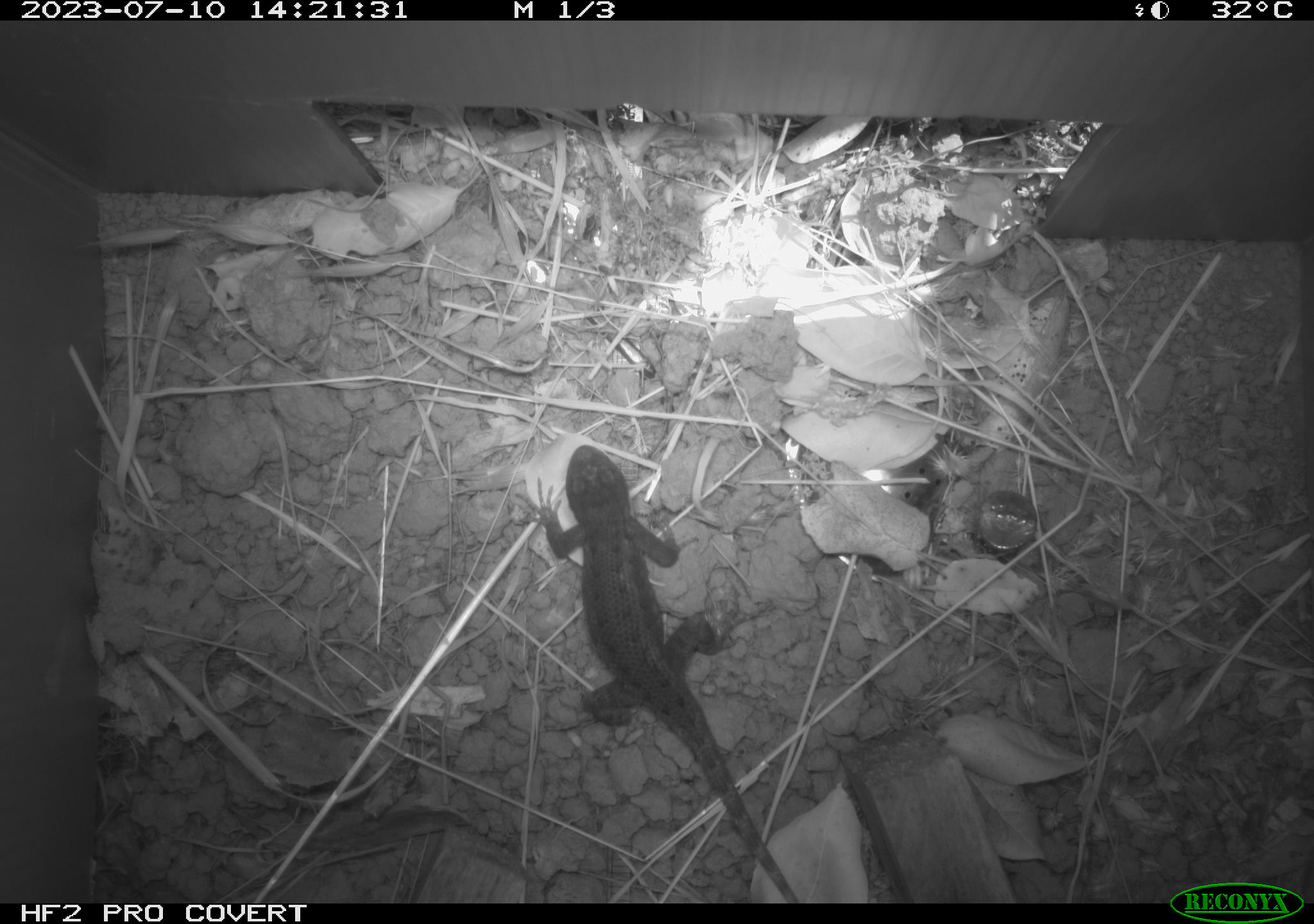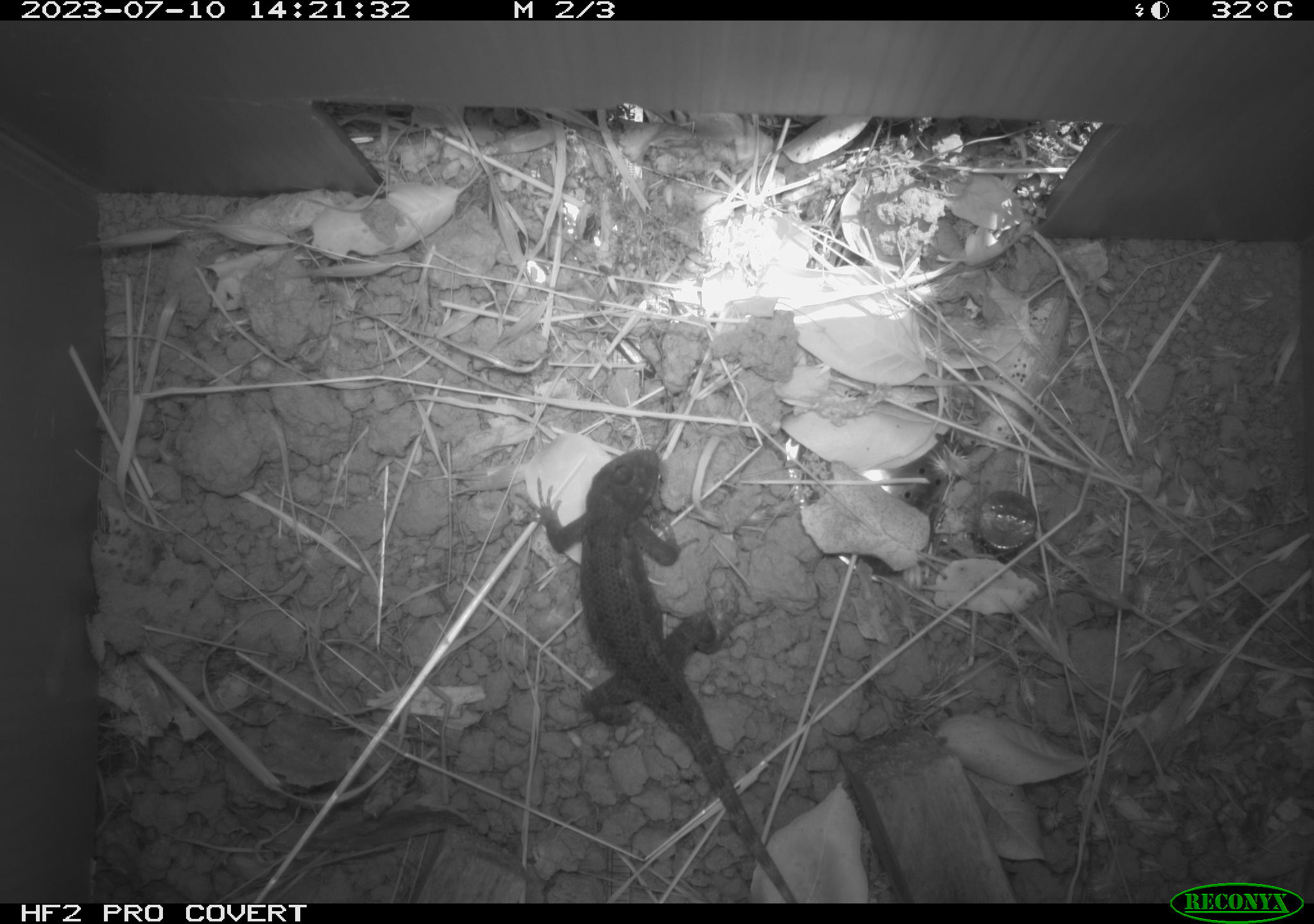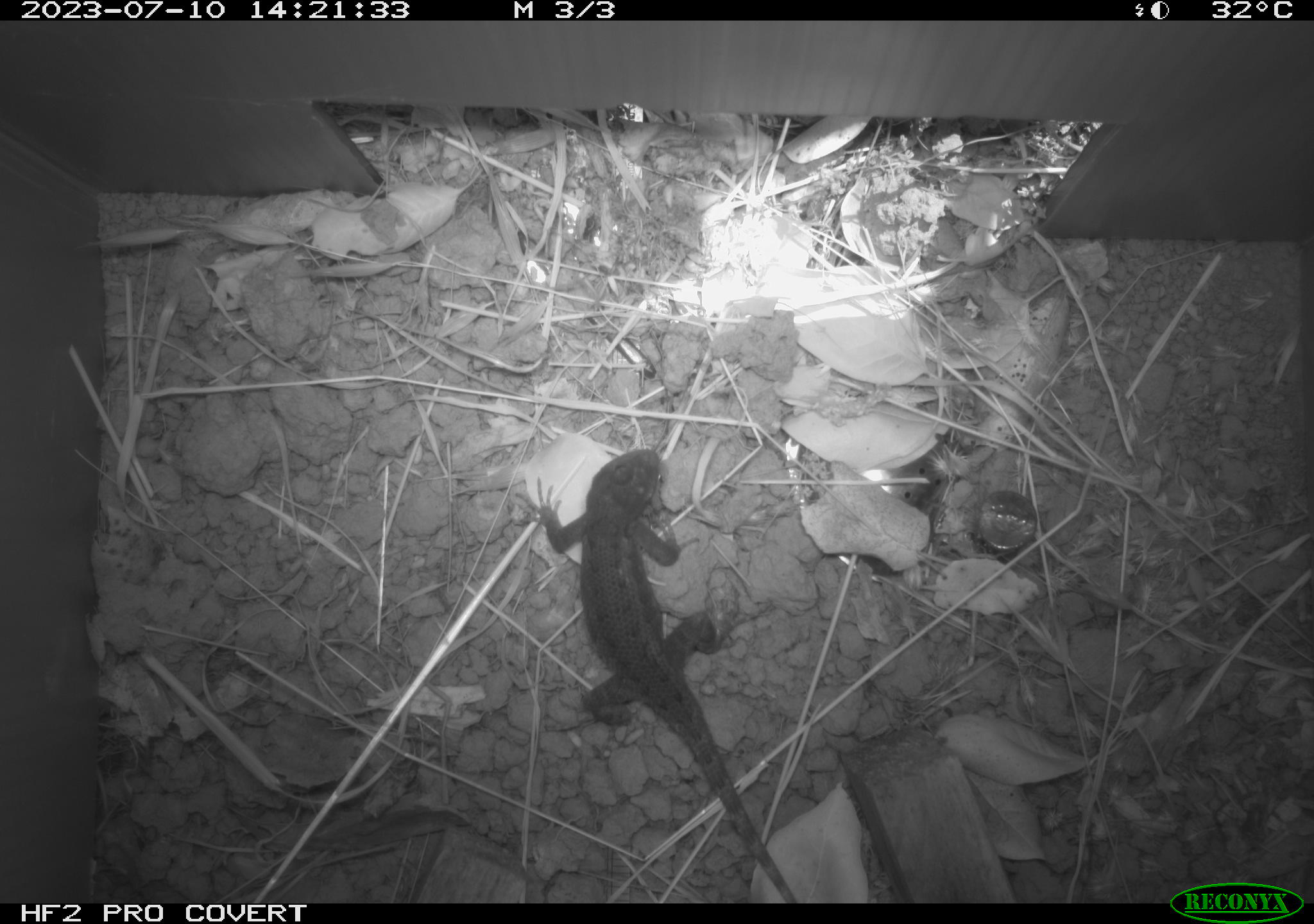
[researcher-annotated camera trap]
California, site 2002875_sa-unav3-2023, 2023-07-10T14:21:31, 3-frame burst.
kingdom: Animalia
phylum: Chordata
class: Reptilia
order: Squamata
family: Phrynosomatidae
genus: Sceloporus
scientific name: Sceloporus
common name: spiny lizards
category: sceloporus species